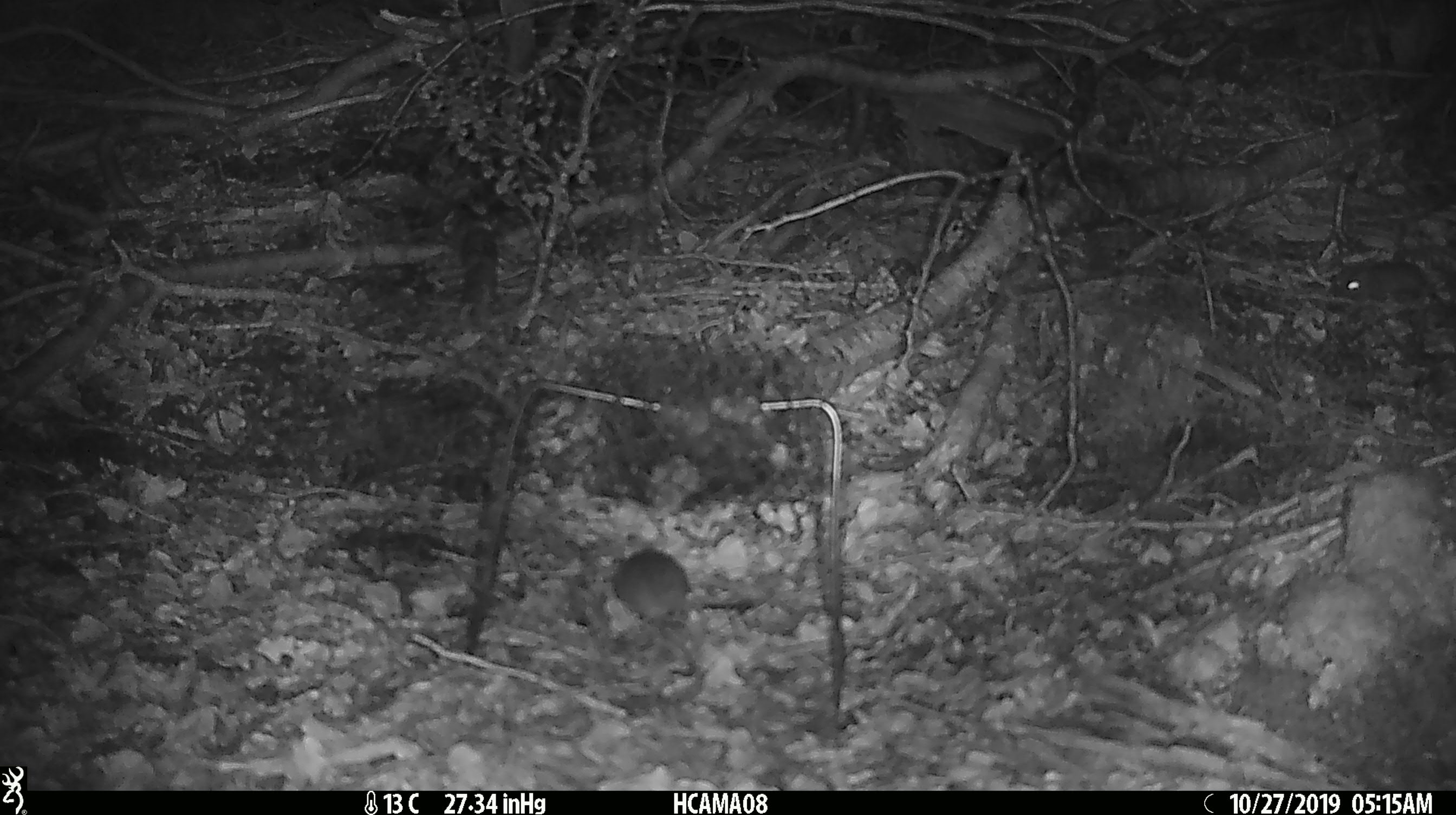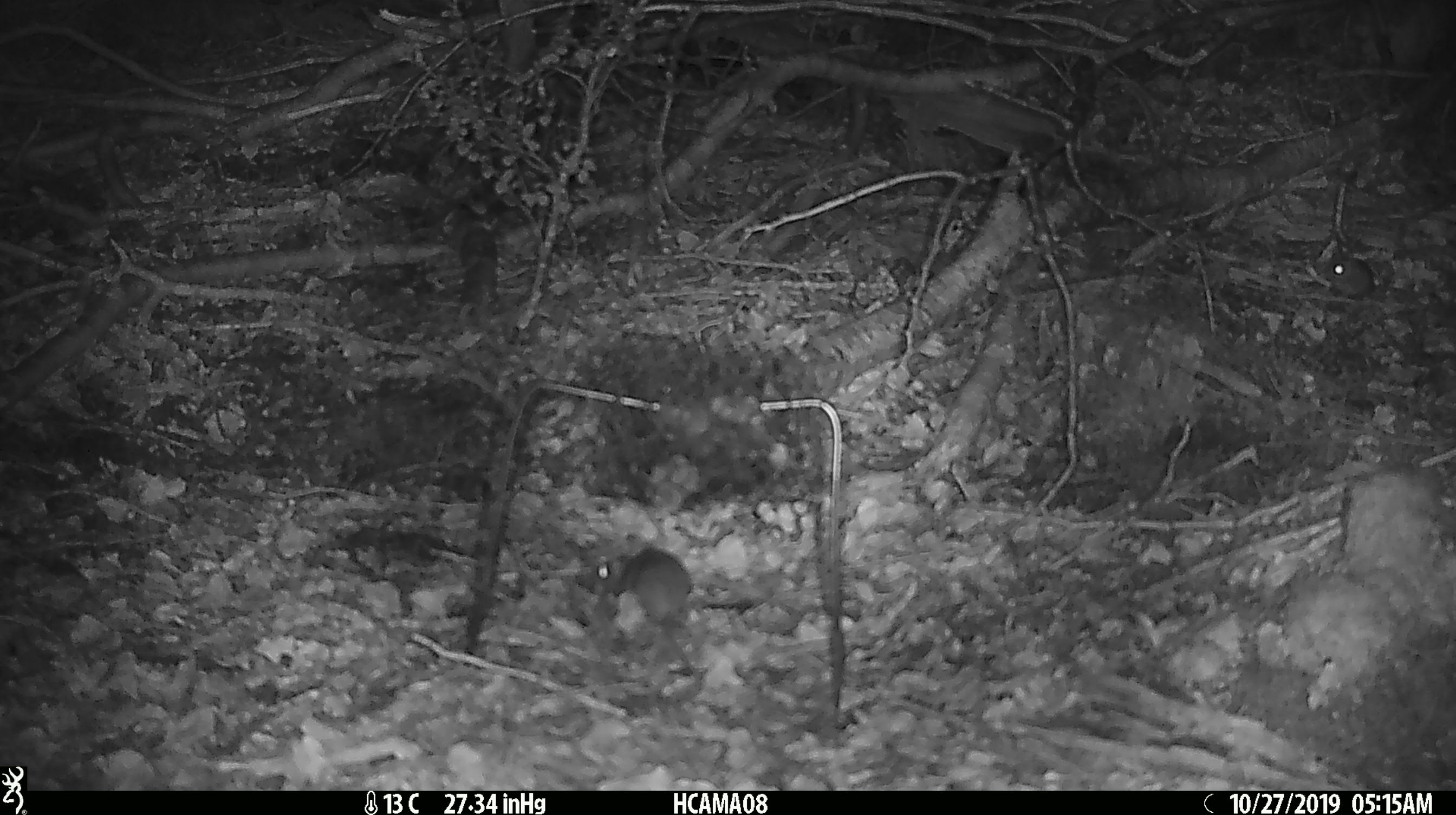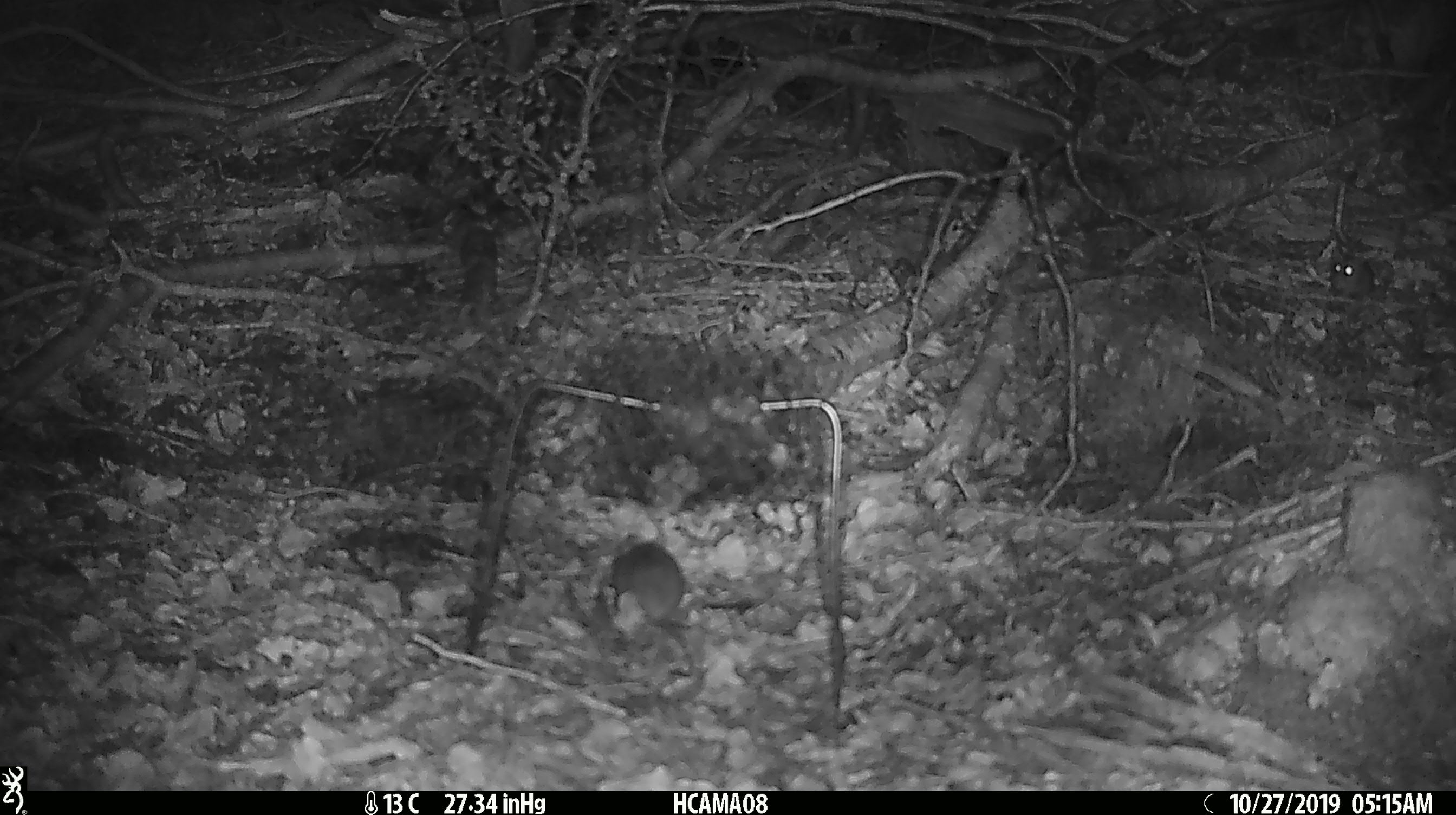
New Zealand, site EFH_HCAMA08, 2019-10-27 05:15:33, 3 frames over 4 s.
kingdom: Animalia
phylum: Chordata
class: Mammalia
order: Rodentia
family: Muridae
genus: Mus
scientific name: Mus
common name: mouse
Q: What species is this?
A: Mouse (Mus).